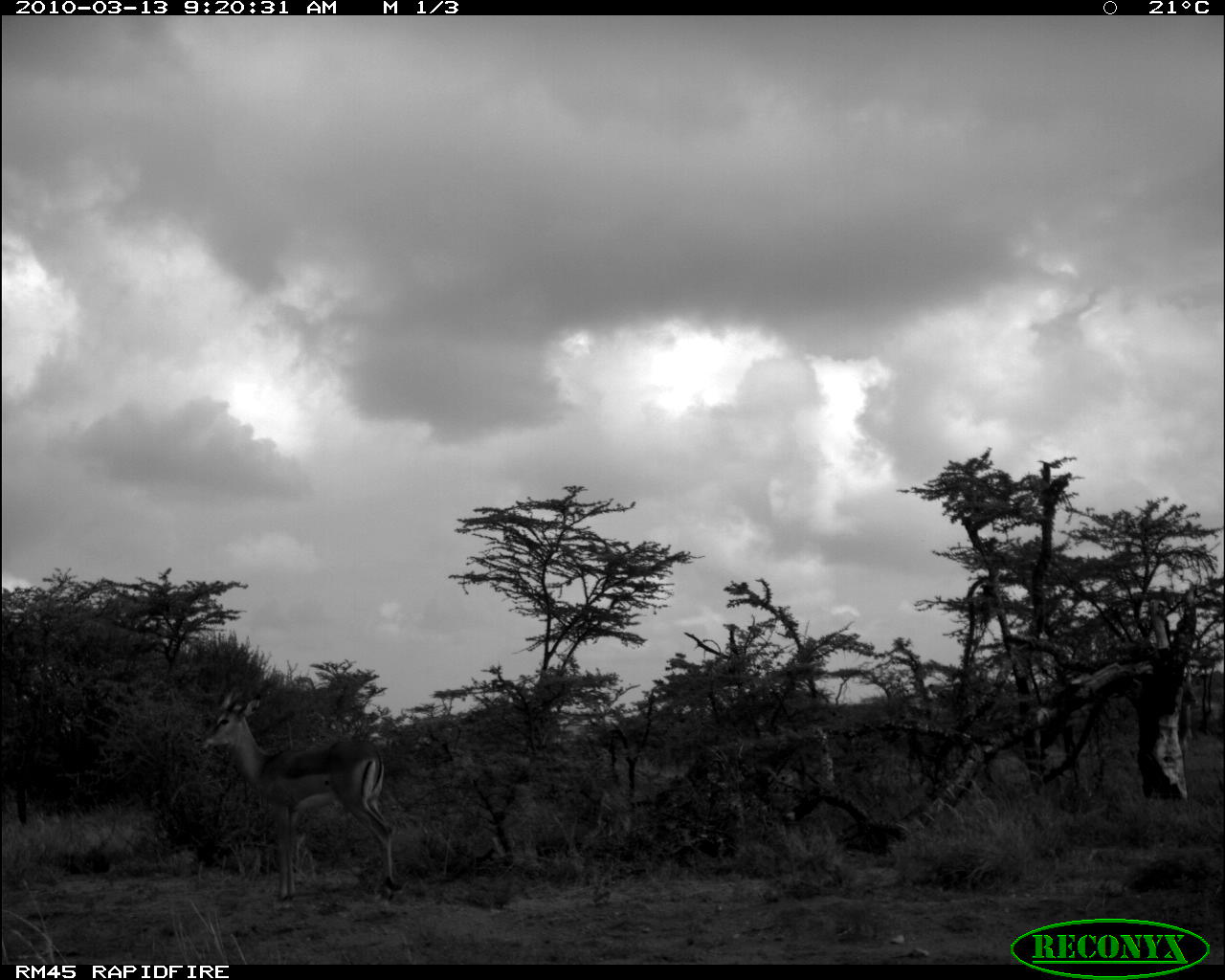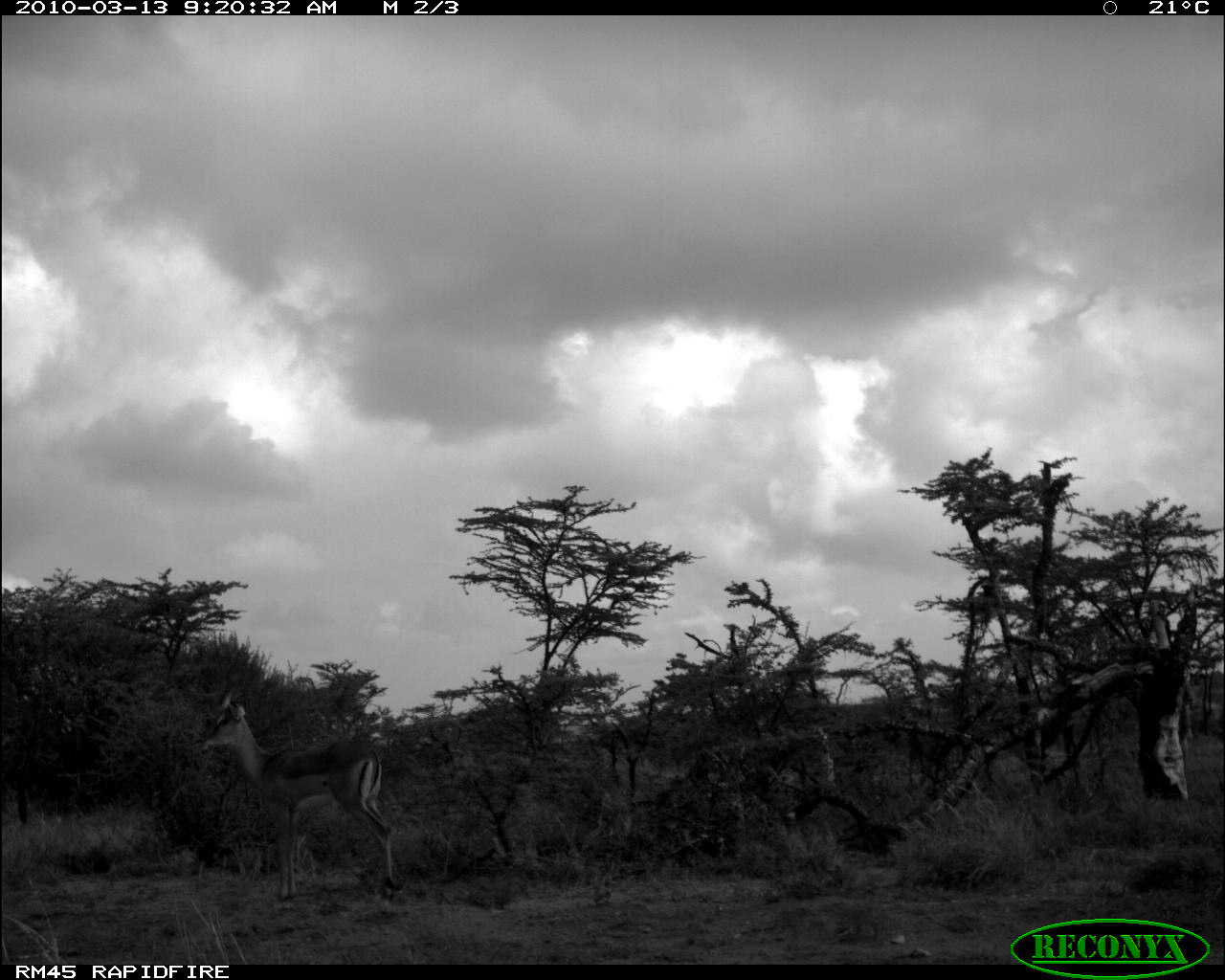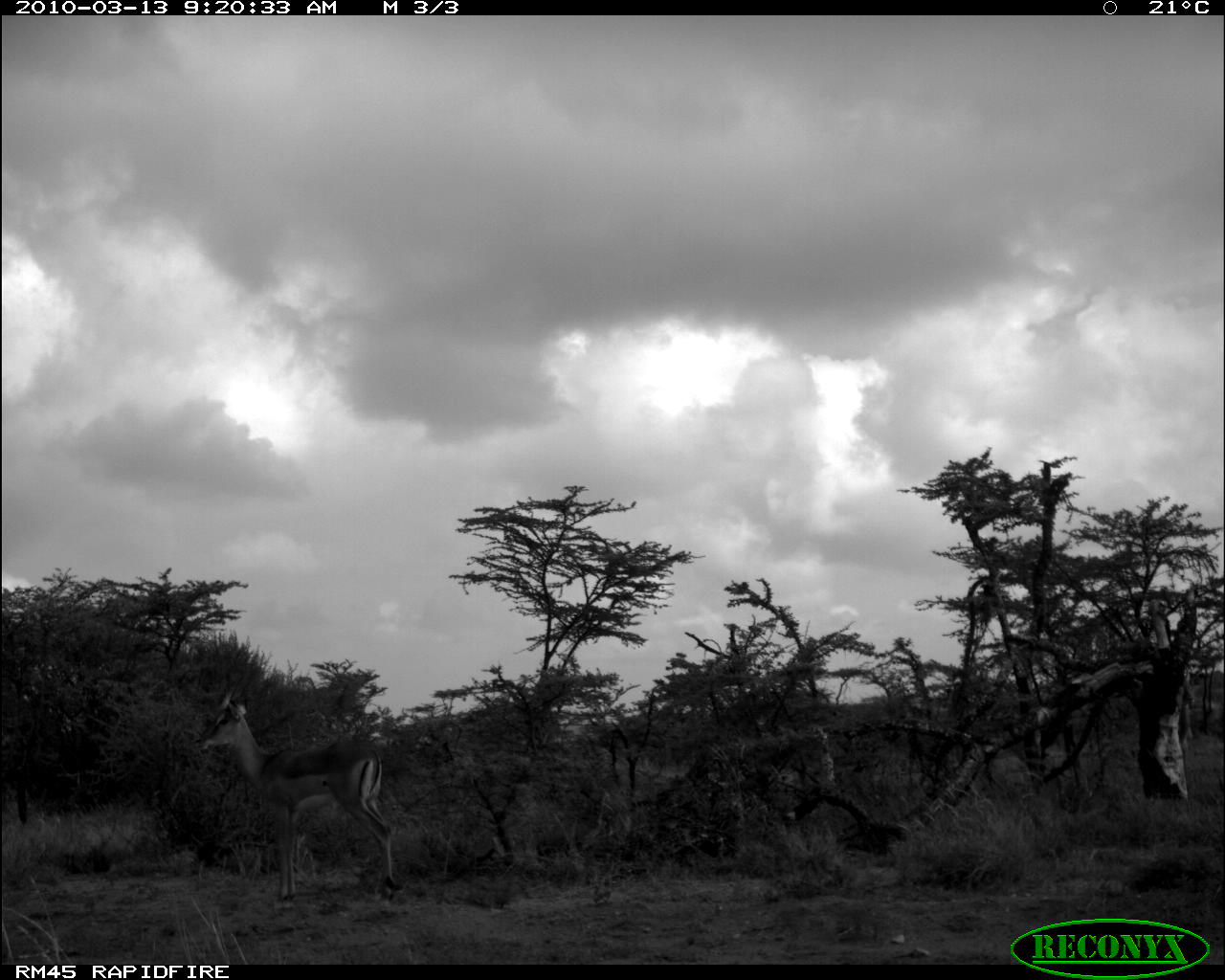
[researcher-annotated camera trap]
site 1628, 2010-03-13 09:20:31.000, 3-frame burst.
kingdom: Animalia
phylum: Chordata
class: Mammalia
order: Artiodactyla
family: Bovidae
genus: Aepyceros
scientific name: Aepyceros melampus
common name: impala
Aepyceros melampus (impala), count 1.